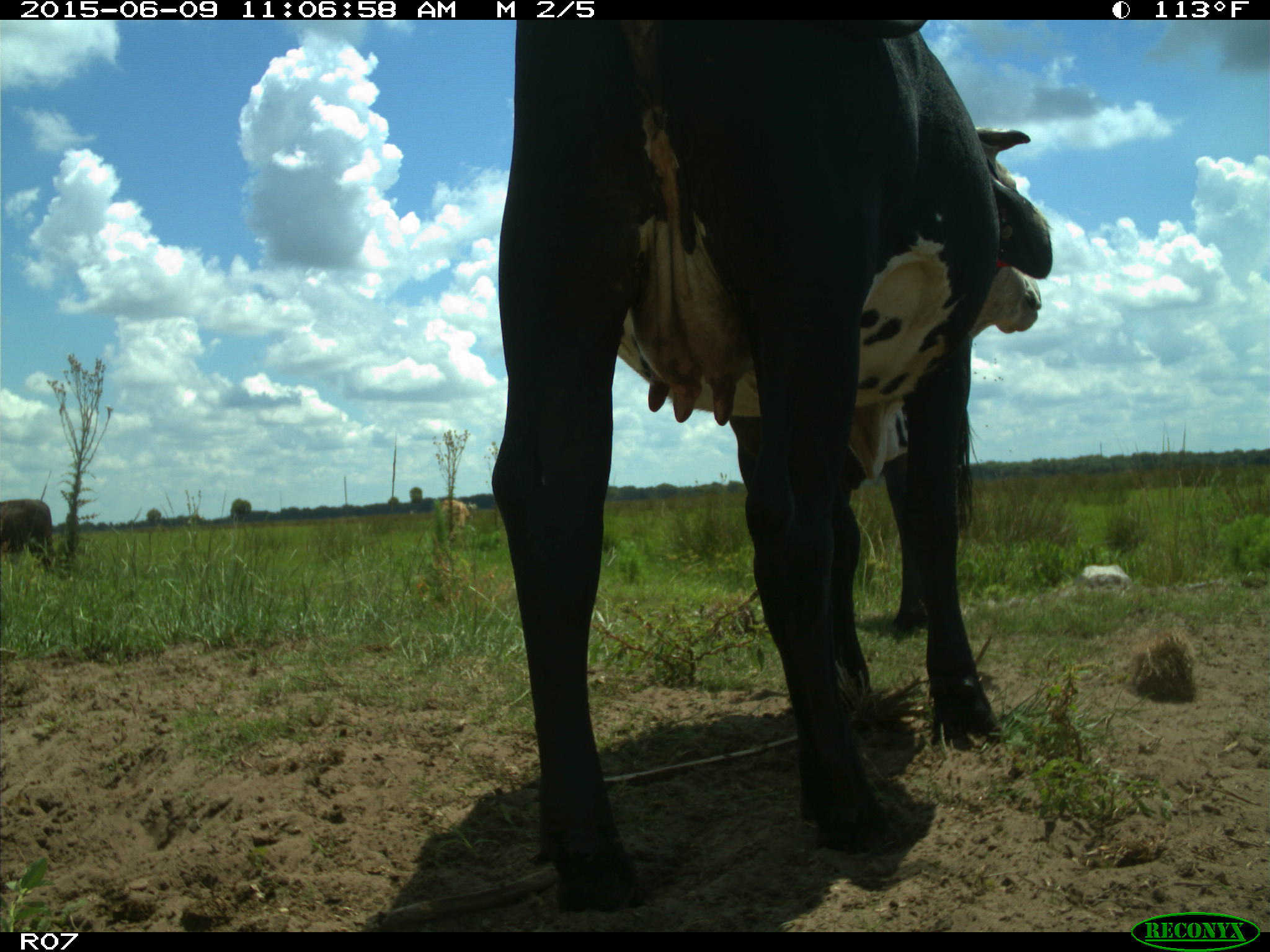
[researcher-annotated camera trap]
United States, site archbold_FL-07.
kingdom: Animalia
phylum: Chordata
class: Mammalia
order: Artiodactyla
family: Bovidae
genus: Bos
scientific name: Bos taurus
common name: domestic cow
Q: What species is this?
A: Bos taurus (domestic cow).